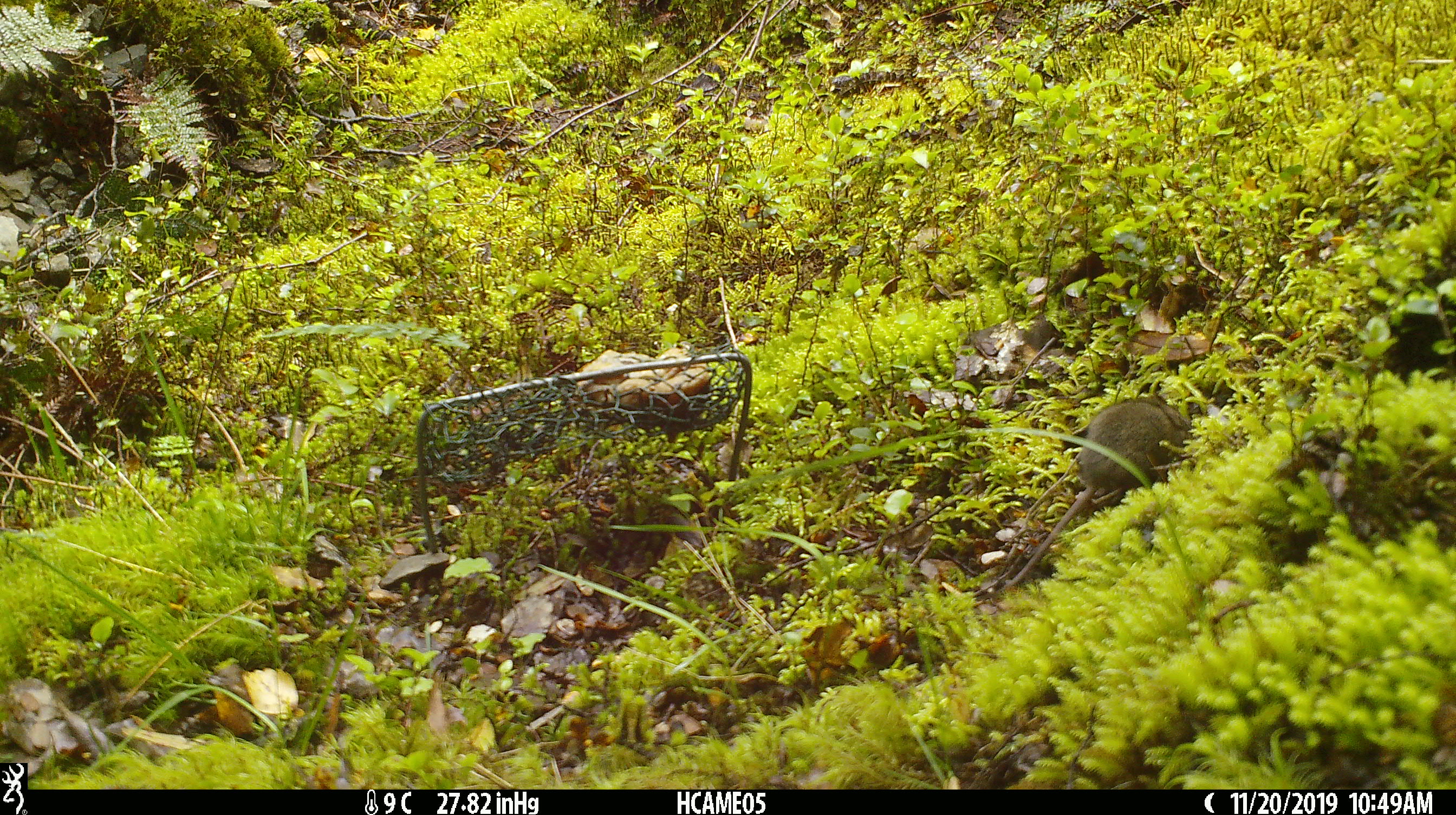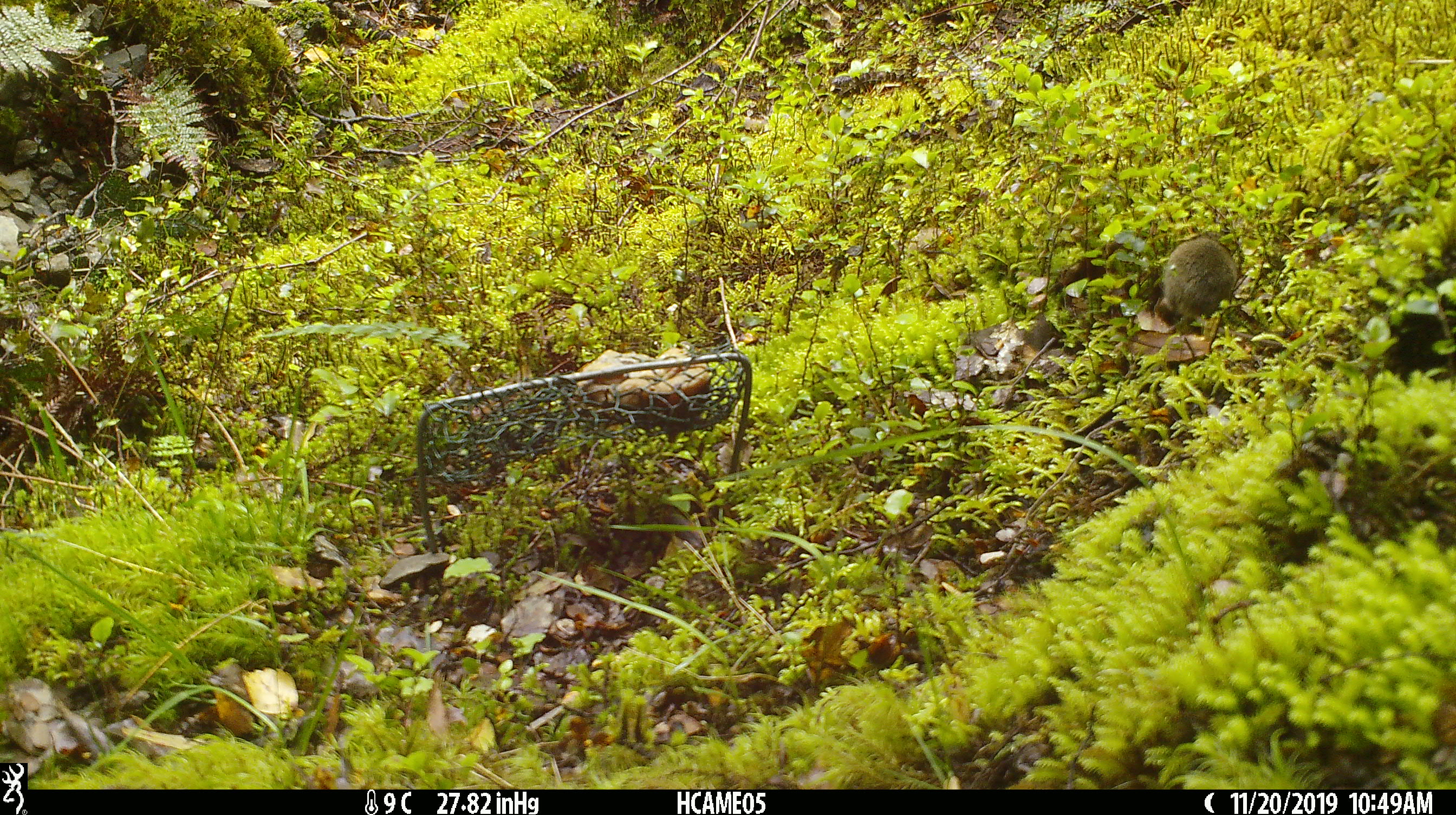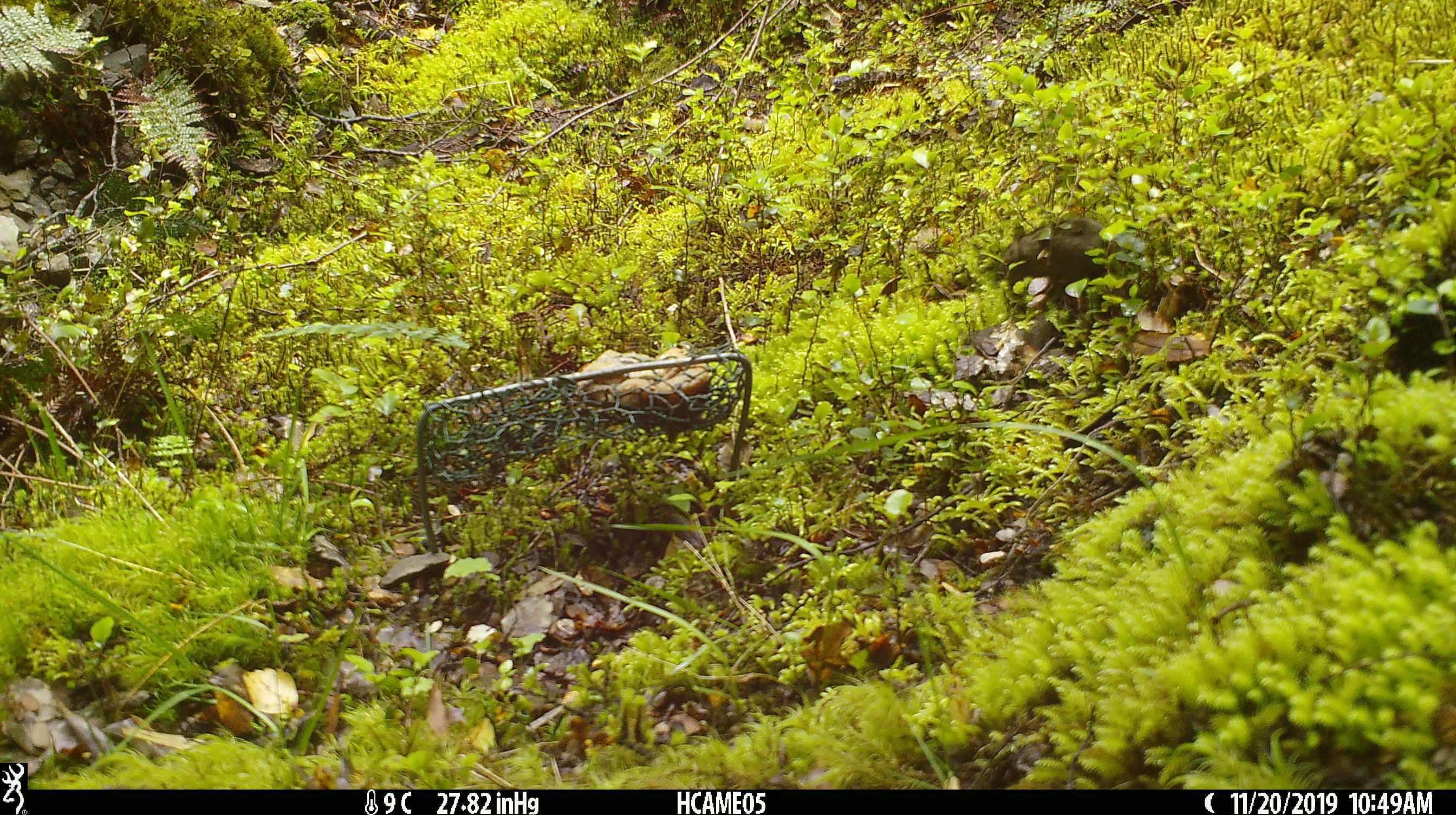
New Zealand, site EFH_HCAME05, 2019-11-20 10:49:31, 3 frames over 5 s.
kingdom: Animalia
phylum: Chordata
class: Mammalia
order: Rodentia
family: Muridae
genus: Mus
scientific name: Mus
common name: mouse